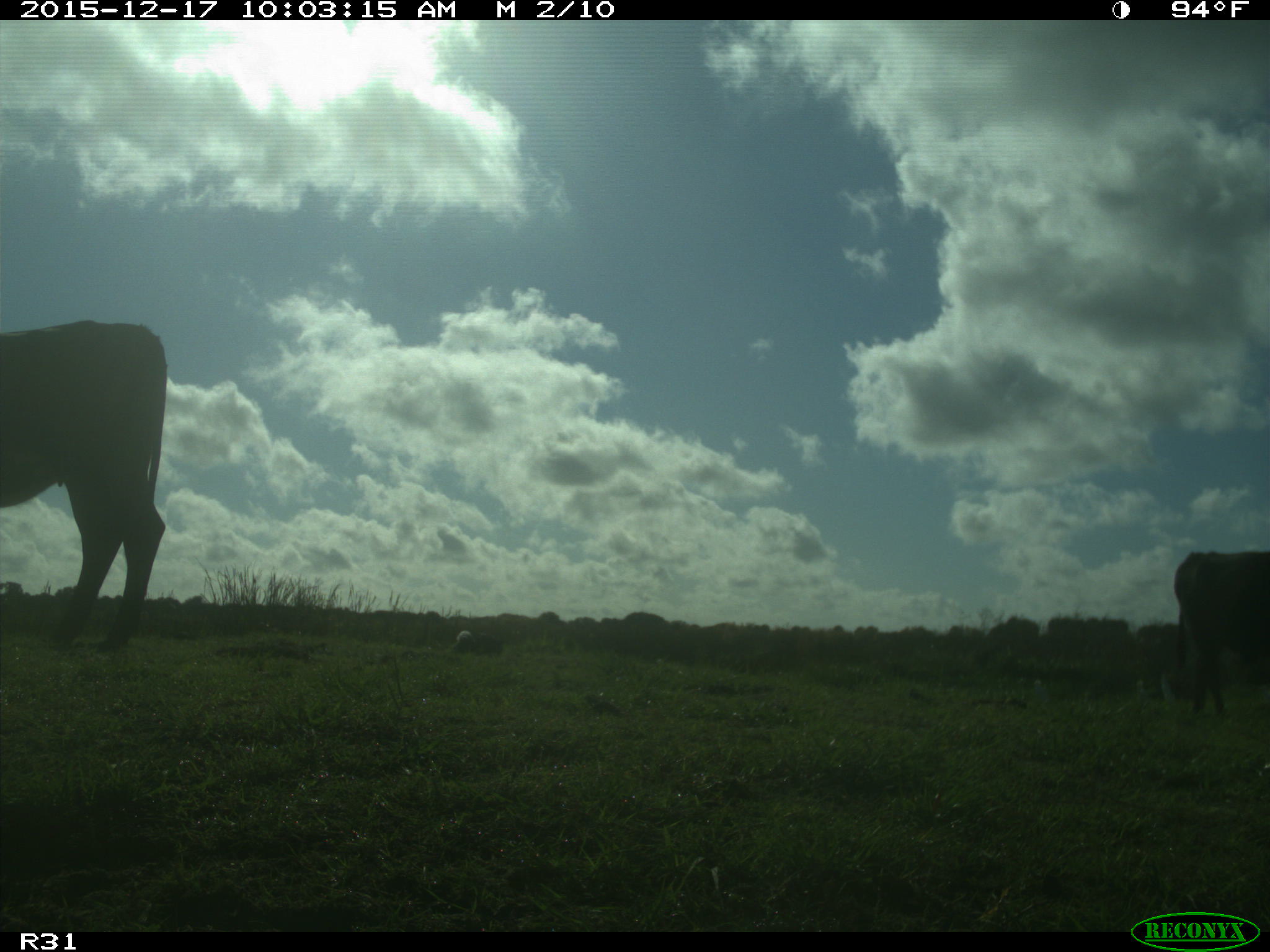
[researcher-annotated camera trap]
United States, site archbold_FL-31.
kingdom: Animalia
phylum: Chordata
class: Mammalia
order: Artiodactyla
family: Bovidae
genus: Bos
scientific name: Bos taurus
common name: domestic cow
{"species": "Bos taurus (domestic cow)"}